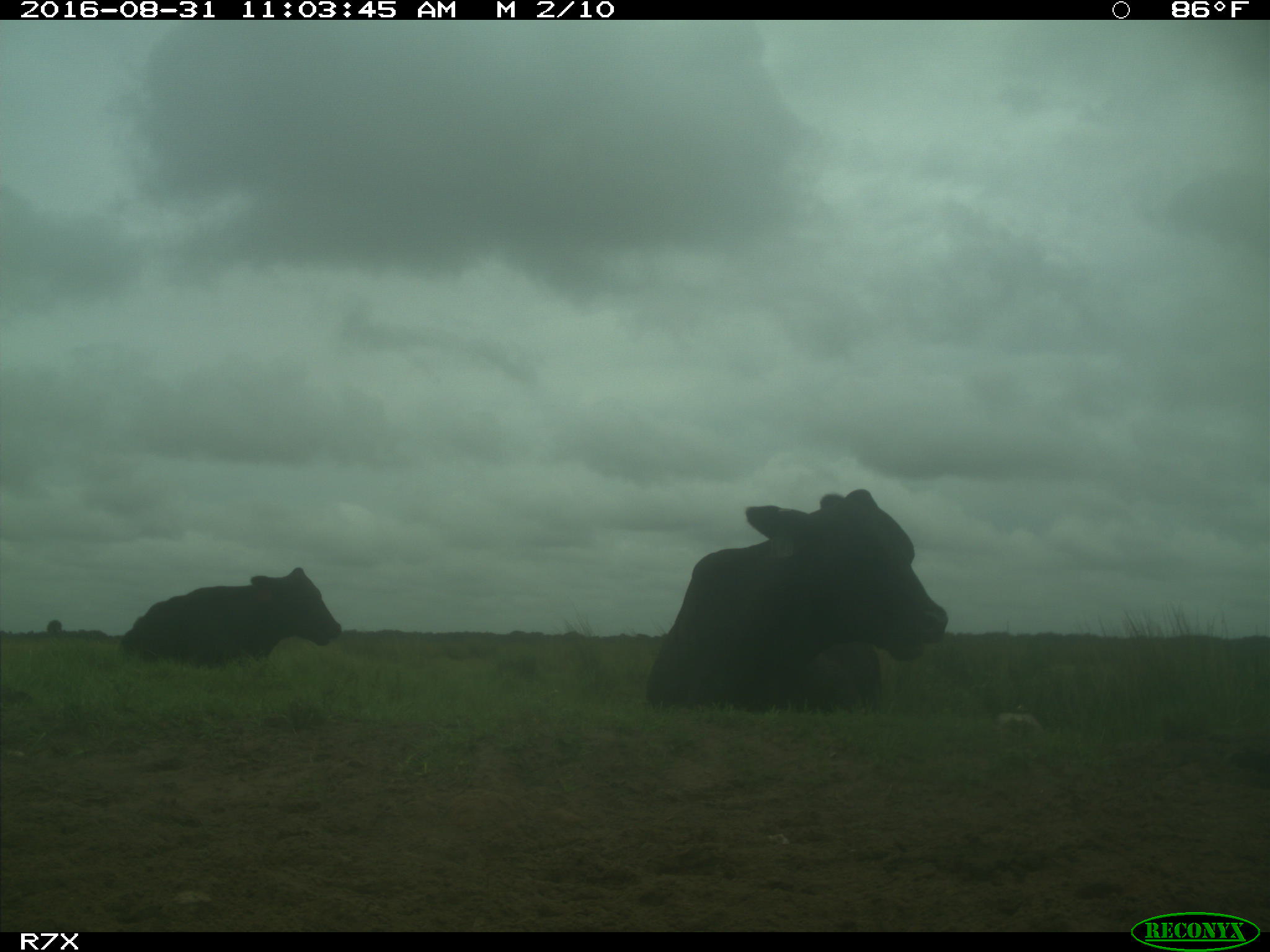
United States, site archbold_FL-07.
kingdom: Animalia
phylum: Chordata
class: Mammalia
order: Artiodactyla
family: Bovidae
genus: Bos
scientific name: Bos taurus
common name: domestic cow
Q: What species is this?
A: Bos taurus (domestic cow).